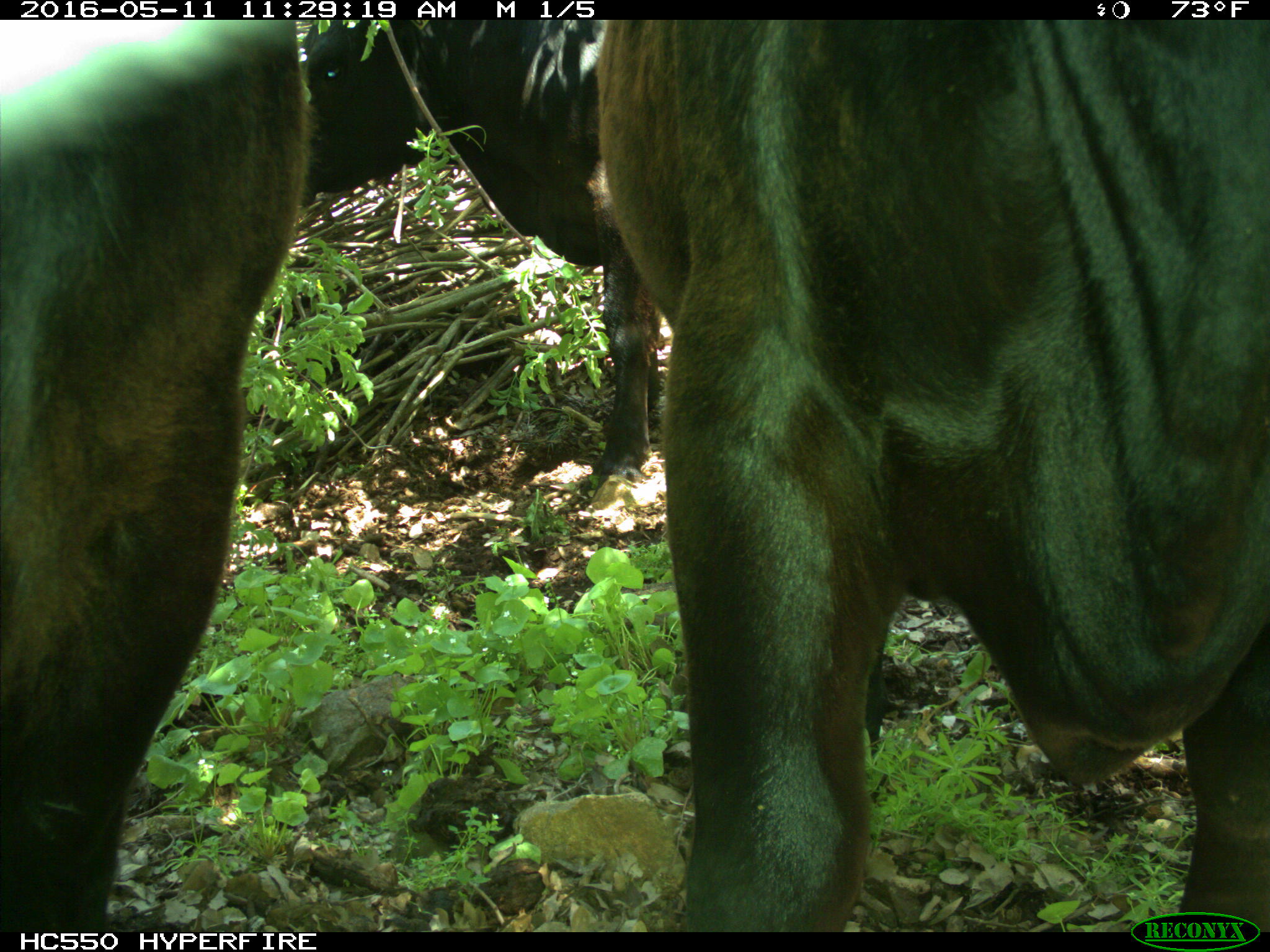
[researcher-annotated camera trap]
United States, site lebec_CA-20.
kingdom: Animalia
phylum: Chordata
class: Mammalia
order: Artiodactyla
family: Bovidae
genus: Bos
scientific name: Bos taurus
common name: domestic cow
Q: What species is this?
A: Bos taurus (domestic cow).